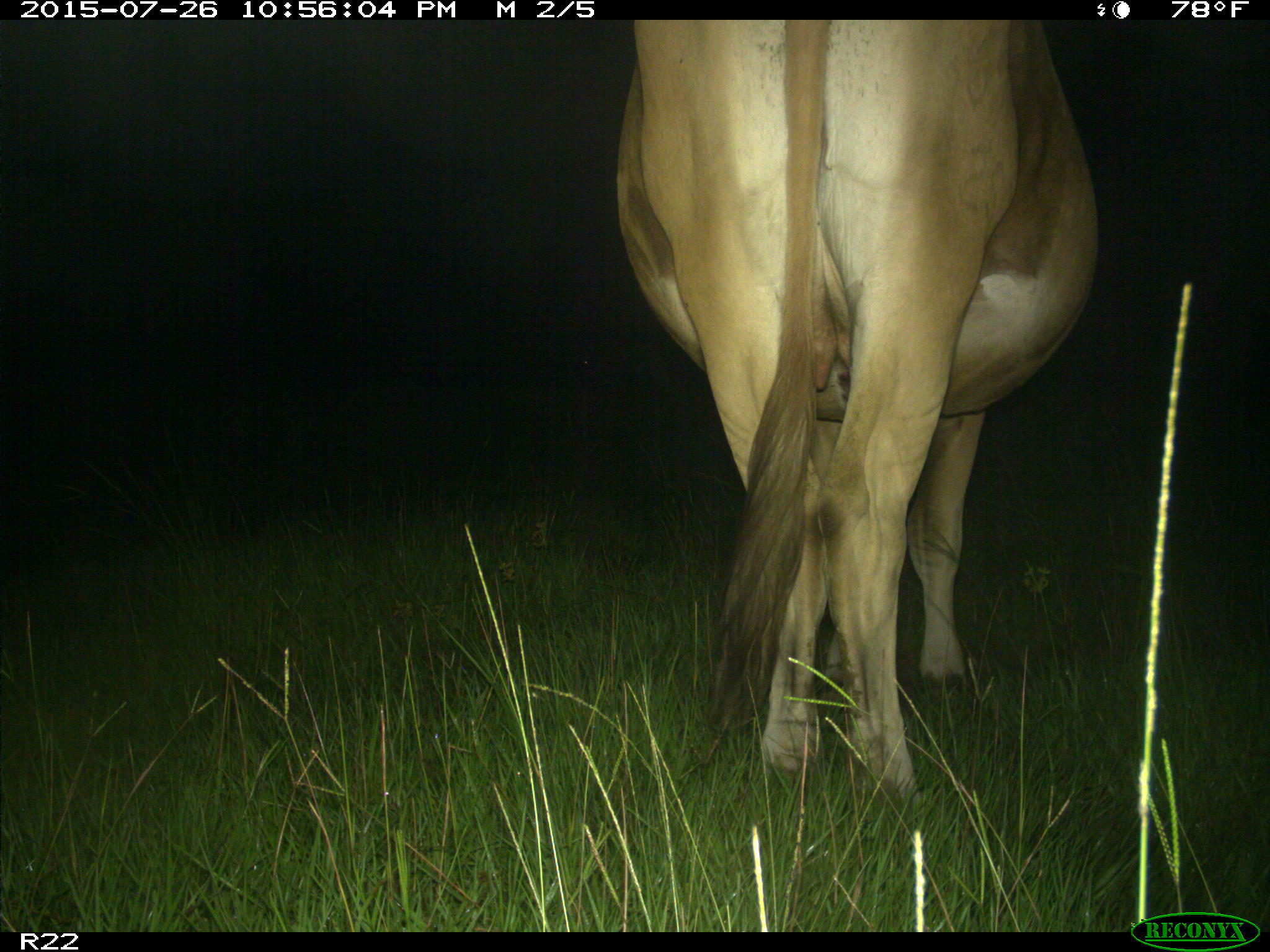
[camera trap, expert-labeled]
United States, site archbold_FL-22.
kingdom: Animalia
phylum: Chordata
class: Mammalia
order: Artiodactyla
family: Bovidae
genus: Bos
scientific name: Bos taurus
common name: domestic cow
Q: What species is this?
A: Bos taurus (domestic cow).